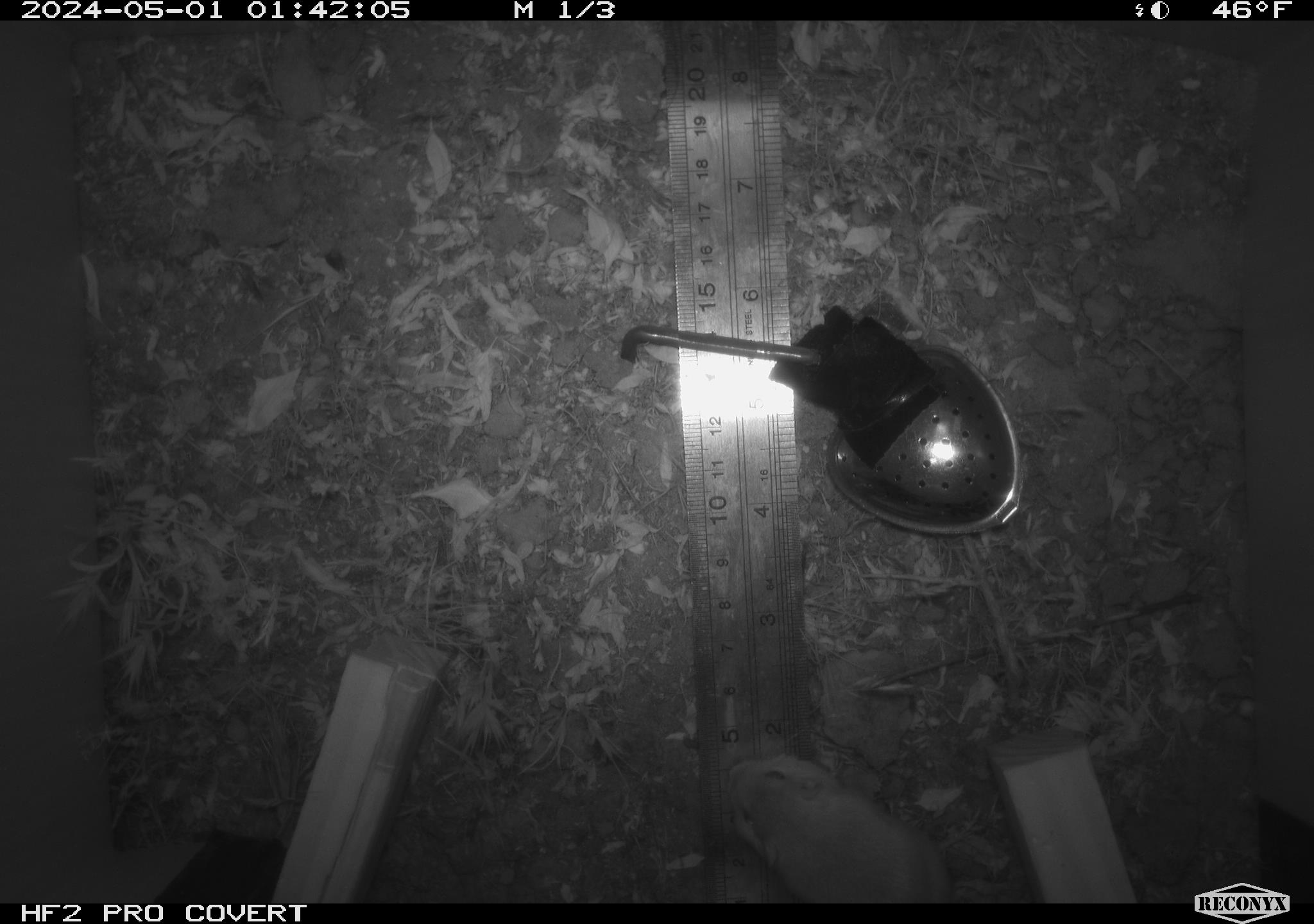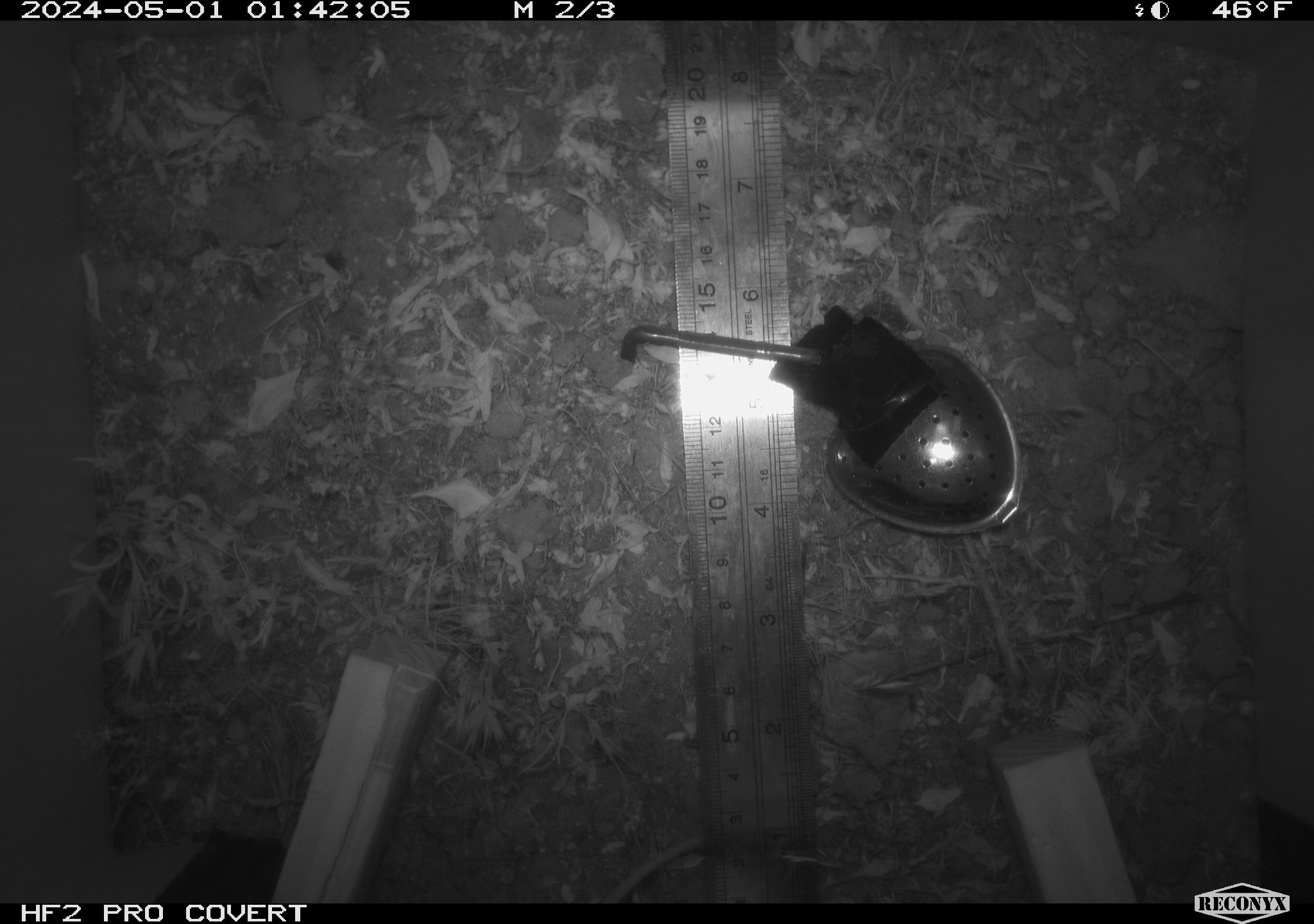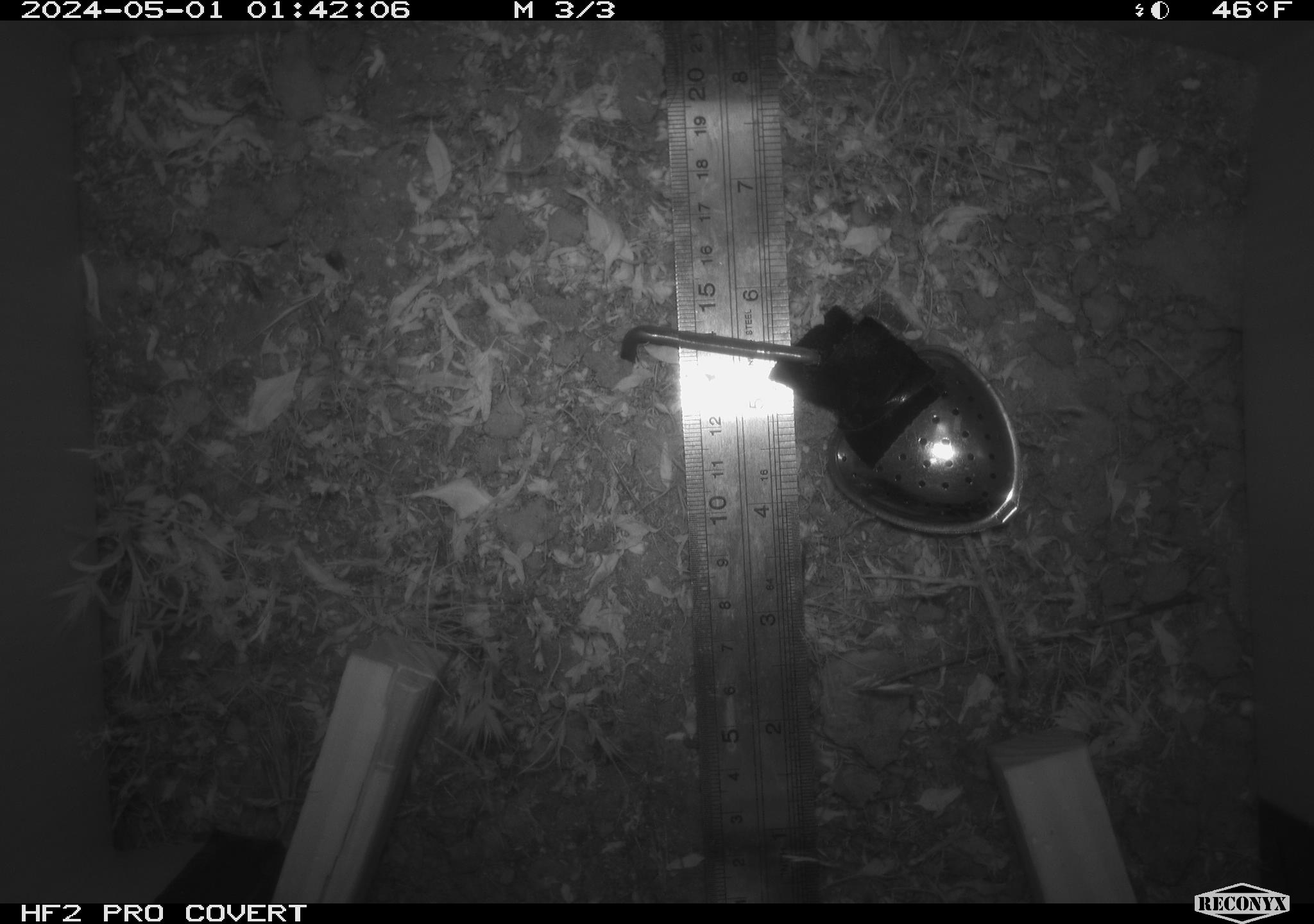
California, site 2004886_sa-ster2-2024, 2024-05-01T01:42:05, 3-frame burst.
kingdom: Animalia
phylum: Chordata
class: Mammalia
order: Rodentia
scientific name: Rodentia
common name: mouse species